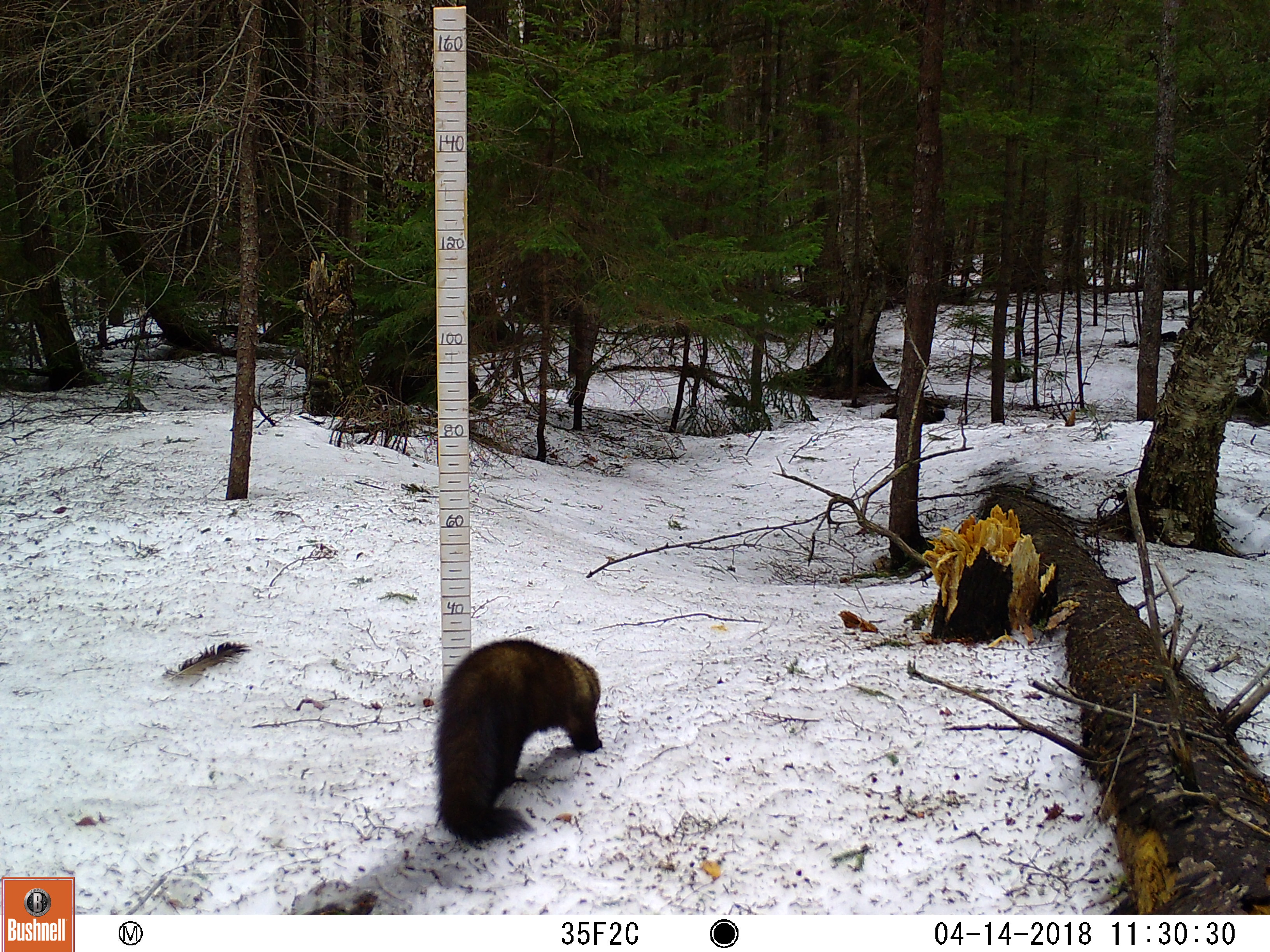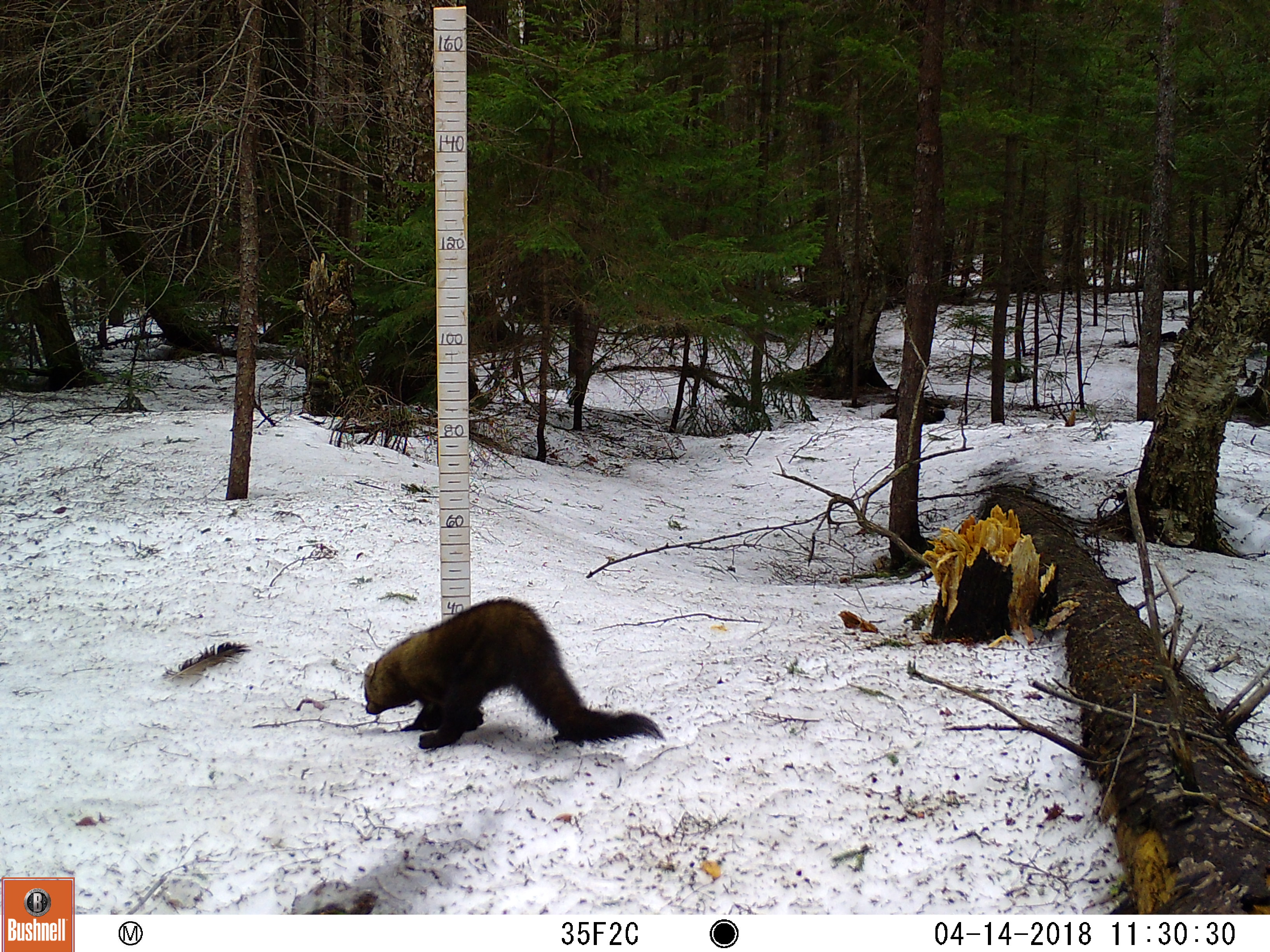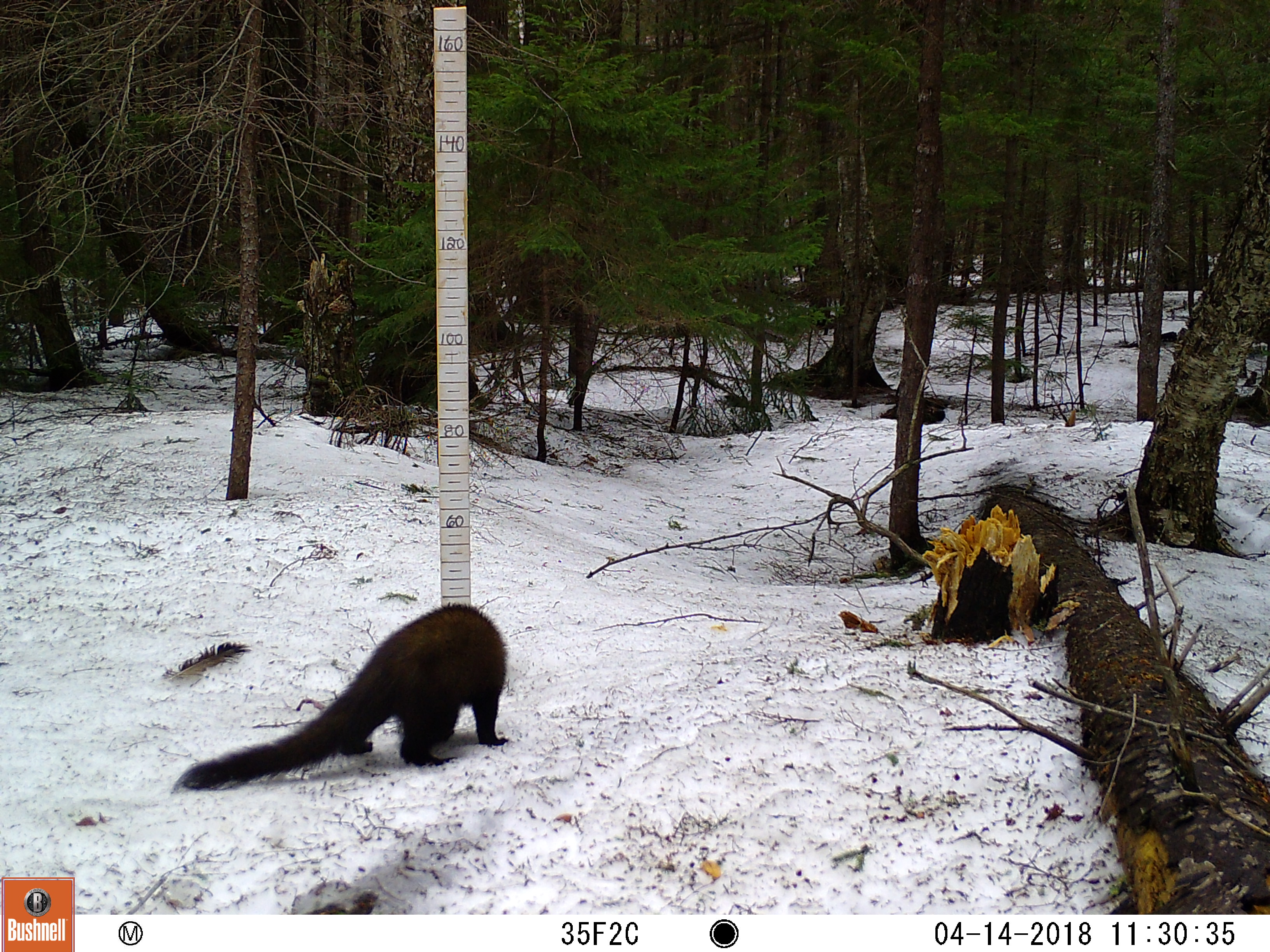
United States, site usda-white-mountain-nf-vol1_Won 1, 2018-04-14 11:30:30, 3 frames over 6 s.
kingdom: Animalia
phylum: Chordata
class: Mammalia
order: Carnivora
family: Mustelidae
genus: Pekania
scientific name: Pekania pennanti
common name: fisher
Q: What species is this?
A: Fisher (Pekania pennanti).